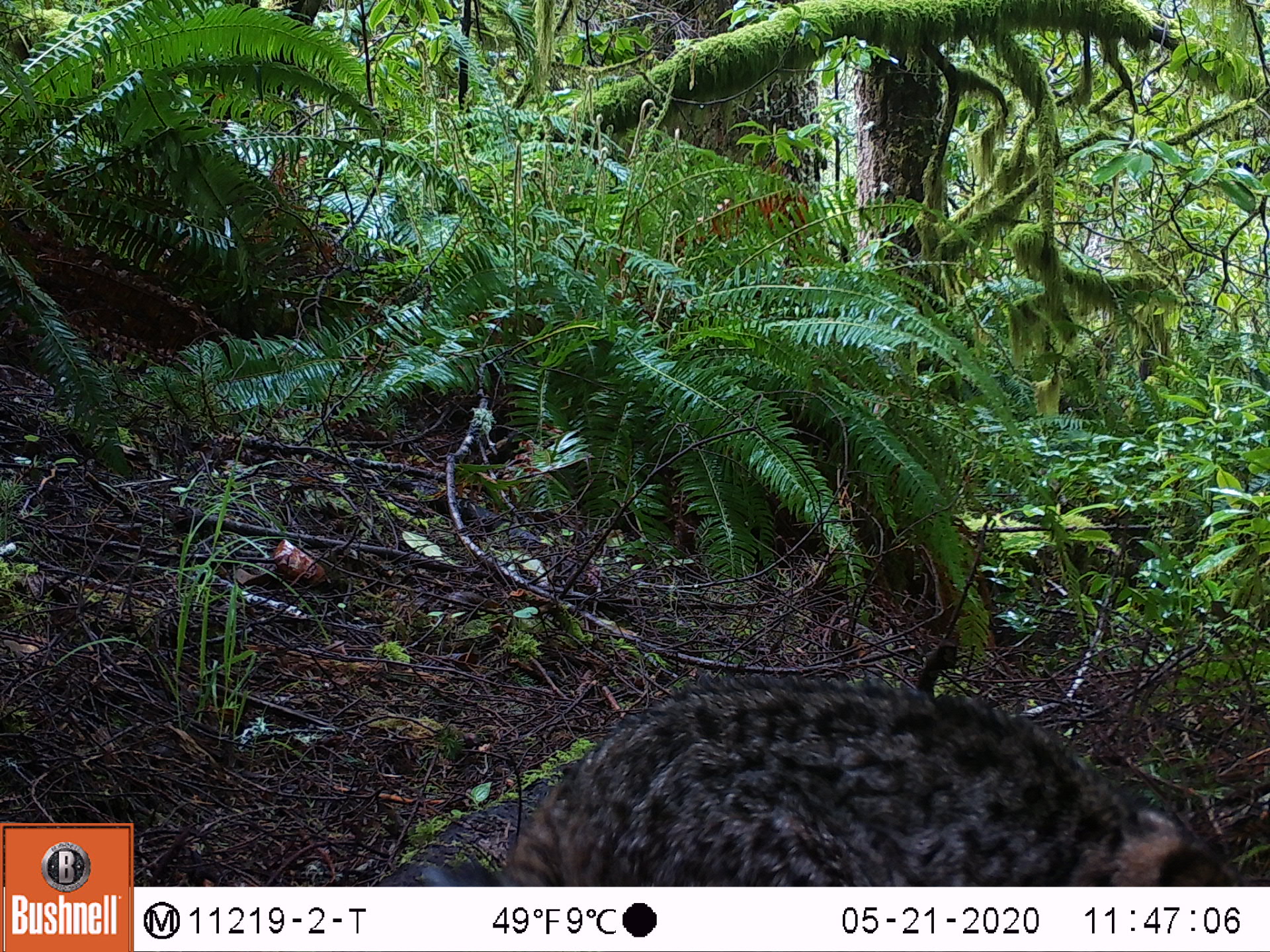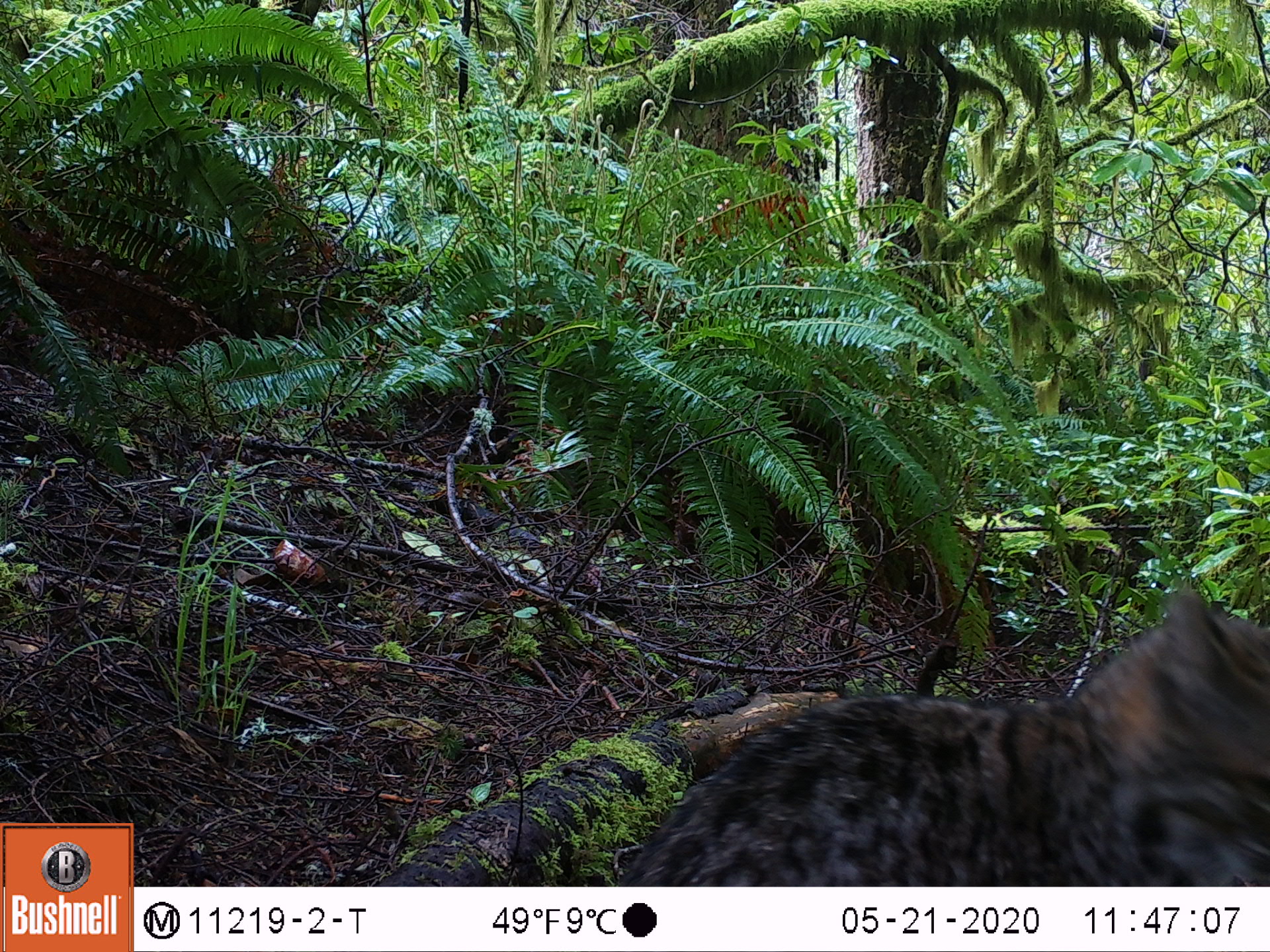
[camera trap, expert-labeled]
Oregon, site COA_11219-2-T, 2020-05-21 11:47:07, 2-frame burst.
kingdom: Animalia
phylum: Chordata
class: Mammalia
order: Carnivora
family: Felidae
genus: Lynx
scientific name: Lynx rufus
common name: bobcat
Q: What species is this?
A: Bobcat (Lynx rufus).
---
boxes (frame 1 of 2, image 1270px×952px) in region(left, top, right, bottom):
bobcat: region(363, 665, 1247, 880)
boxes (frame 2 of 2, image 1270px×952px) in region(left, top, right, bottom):
bobcat: region(606, 551, 1261, 878)